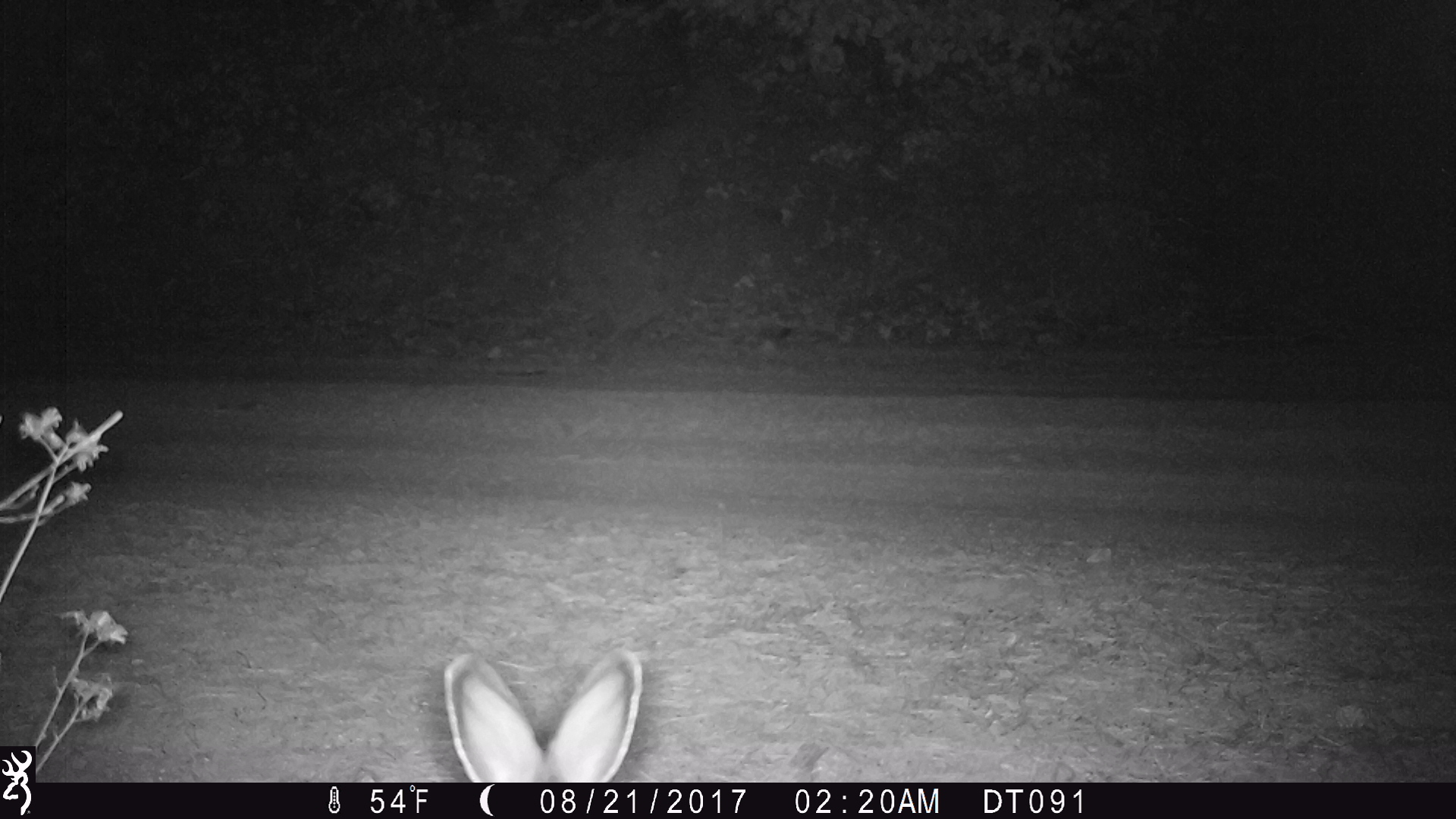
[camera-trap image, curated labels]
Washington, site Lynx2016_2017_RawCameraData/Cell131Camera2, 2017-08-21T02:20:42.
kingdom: Animalia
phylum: Chordata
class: Mammalia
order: Lagomorpha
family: Leporidae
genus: Lepus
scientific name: Lepus americanus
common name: snowshoe hare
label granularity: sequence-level